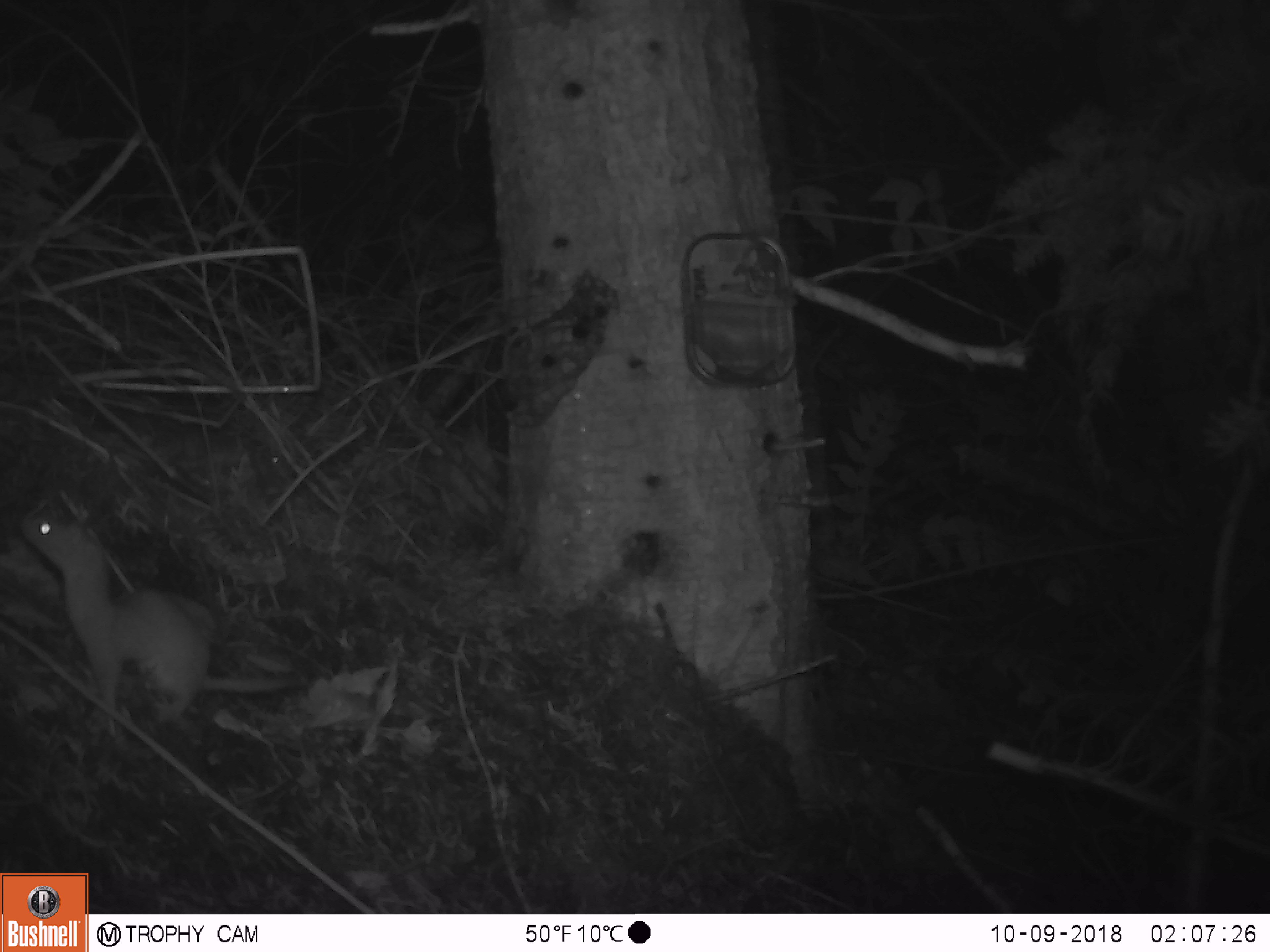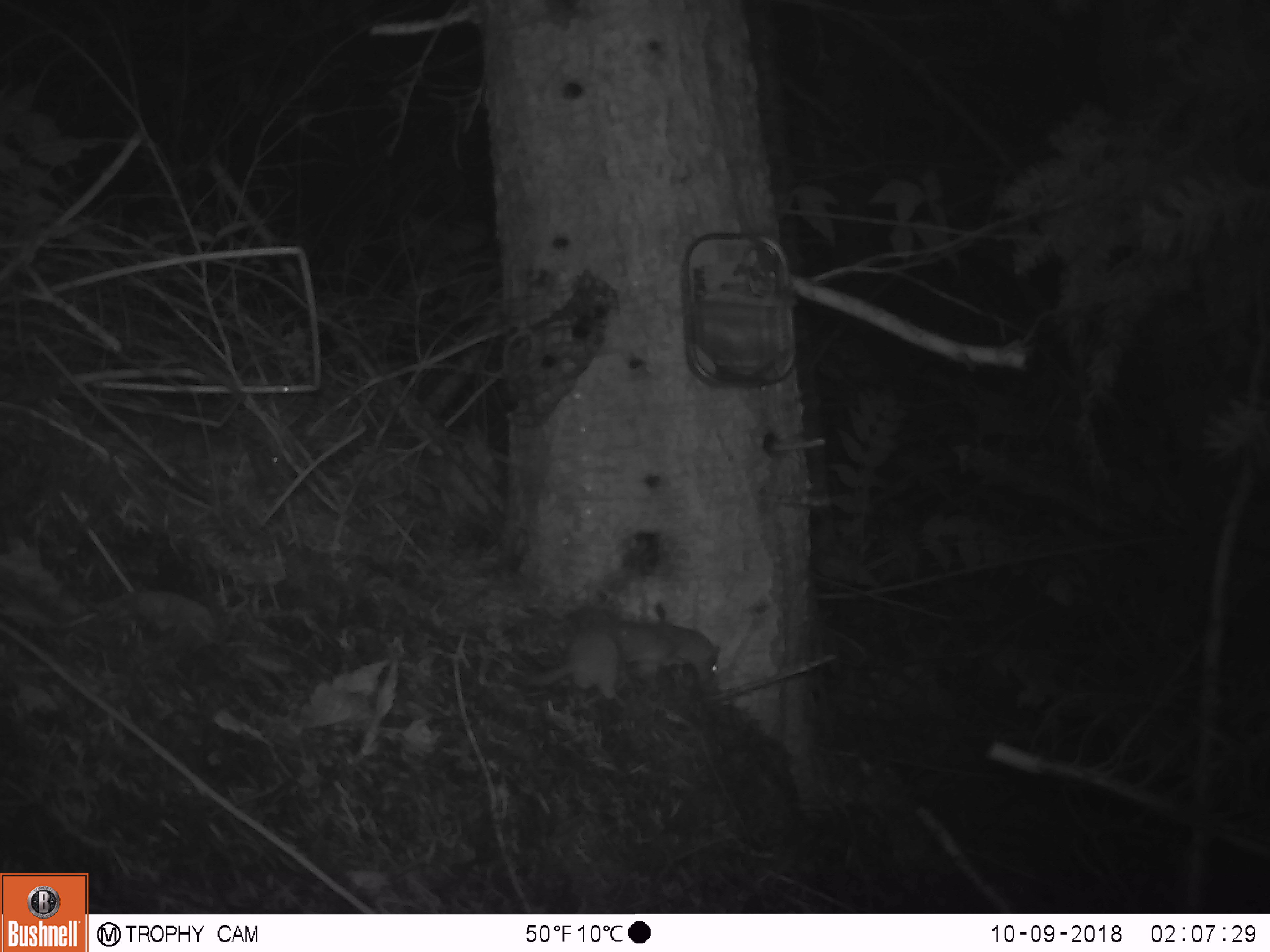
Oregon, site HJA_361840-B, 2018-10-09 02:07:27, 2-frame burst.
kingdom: Animalia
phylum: Chordata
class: Mammalia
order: Carnivora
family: Mustelidae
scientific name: Mustelidae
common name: weasel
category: weasel family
Weasel family (weasel) (Mustelidae).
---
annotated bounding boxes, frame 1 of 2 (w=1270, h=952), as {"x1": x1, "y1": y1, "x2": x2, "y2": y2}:
weasel family: {"x1": 5, "y1": 496, "x2": 226, "y2": 751}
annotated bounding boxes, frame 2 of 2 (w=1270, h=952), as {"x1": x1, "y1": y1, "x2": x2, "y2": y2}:
weasel family: {"x1": 508, "y1": 589, "x2": 747, "y2": 713}